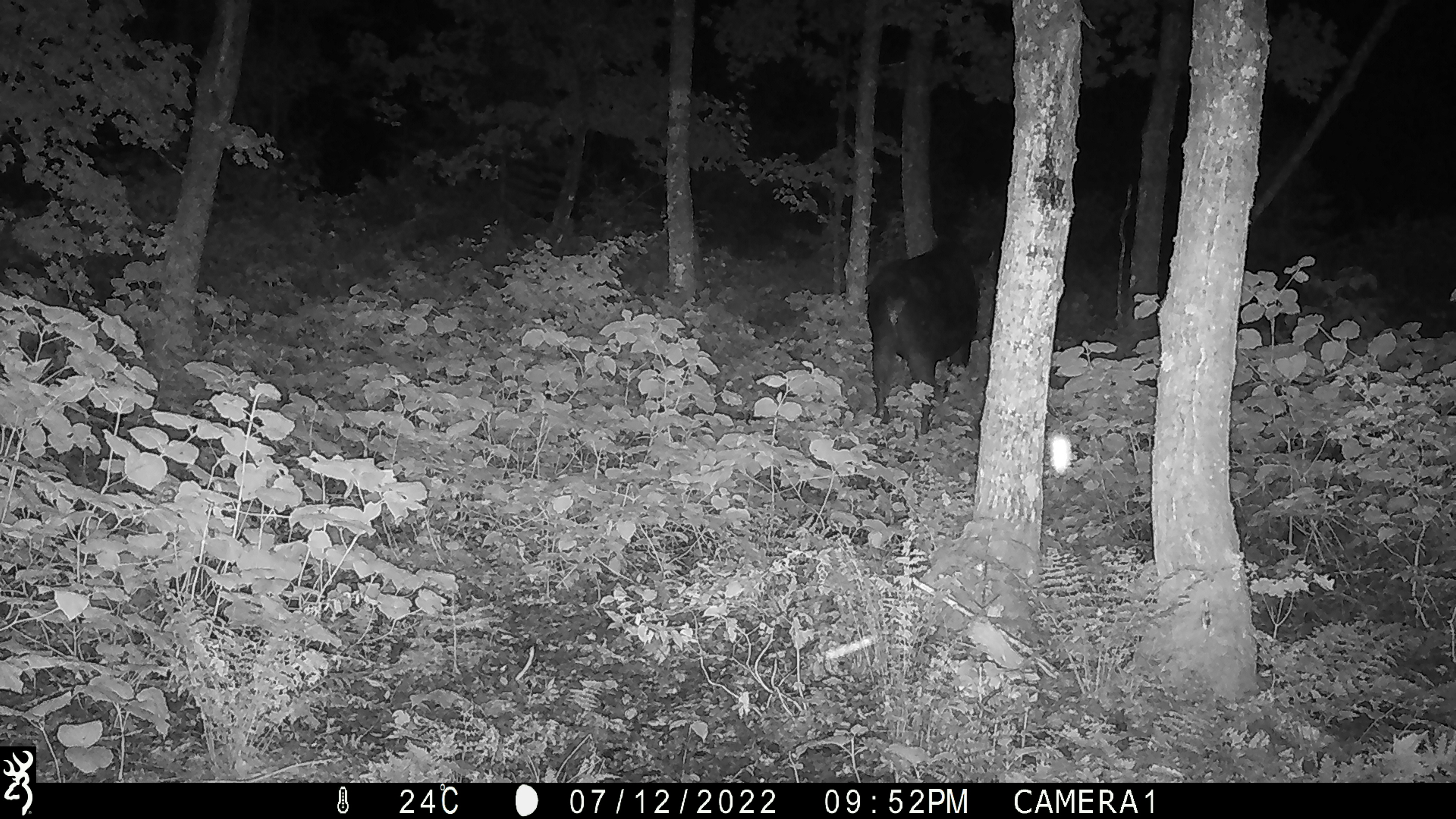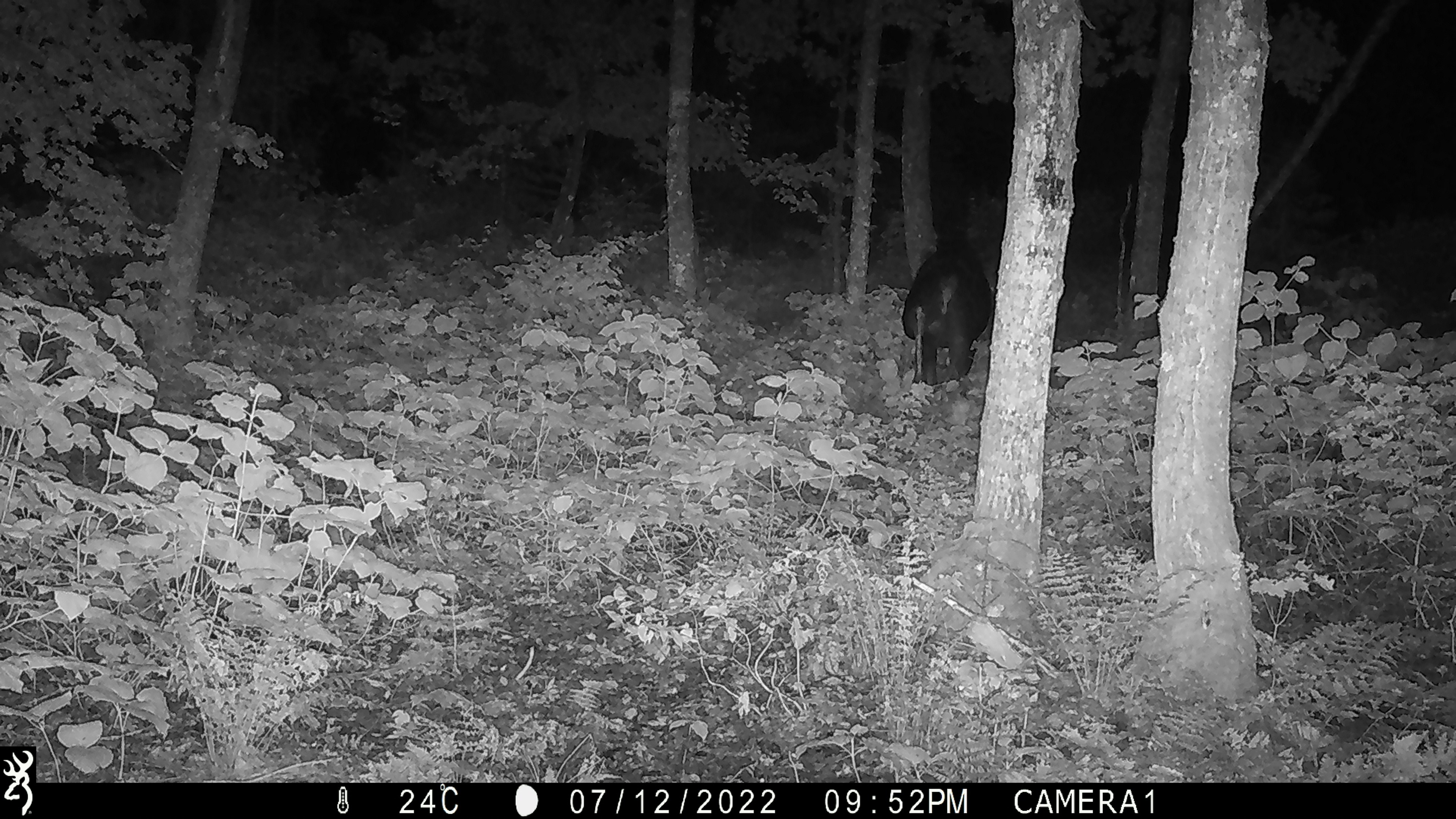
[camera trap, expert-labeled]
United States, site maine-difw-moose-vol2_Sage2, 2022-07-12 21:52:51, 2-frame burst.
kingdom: Animalia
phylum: Chordata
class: Mammalia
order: Artiodactyla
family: Cervidae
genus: Alces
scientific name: Alces alces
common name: moose